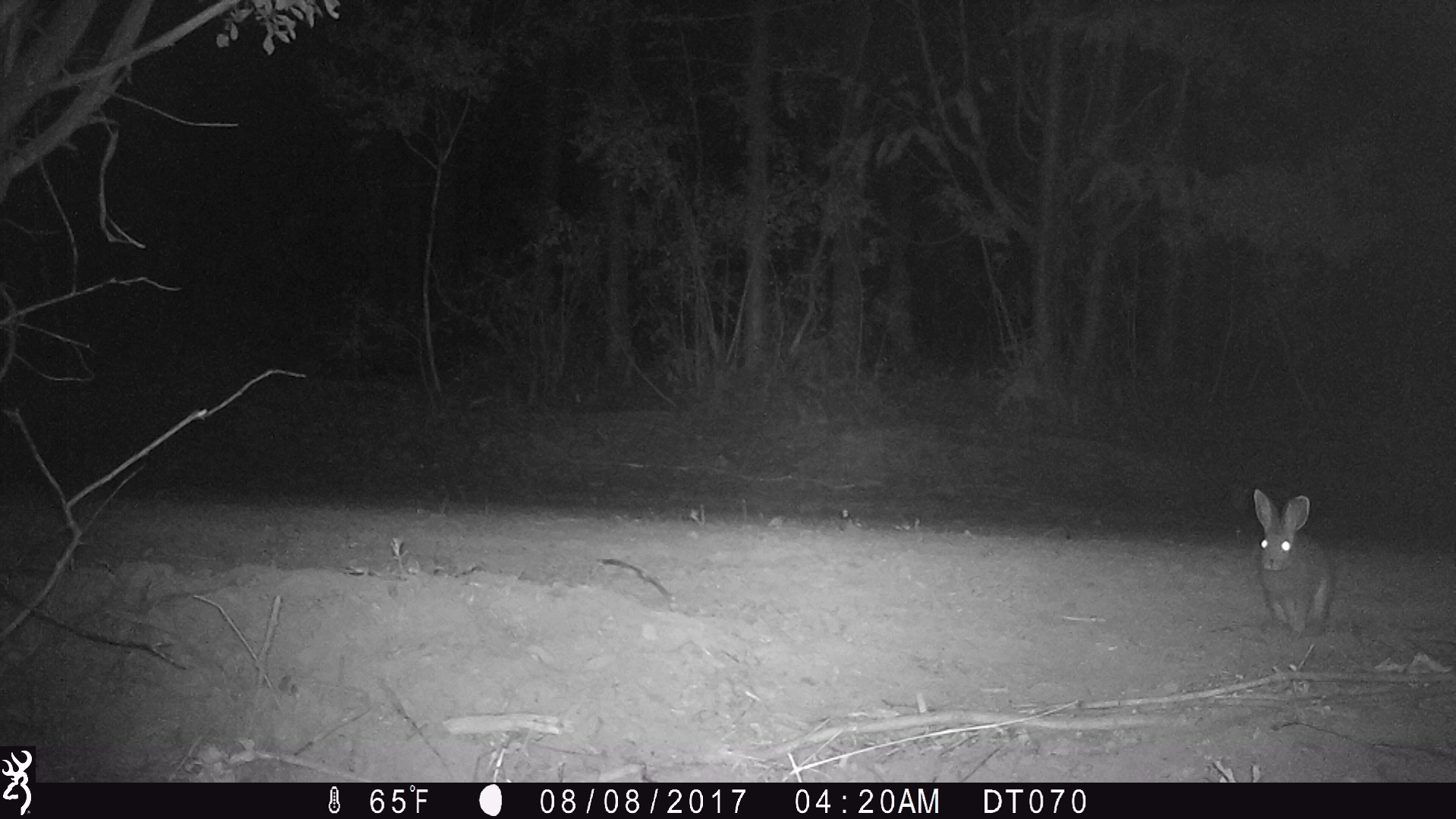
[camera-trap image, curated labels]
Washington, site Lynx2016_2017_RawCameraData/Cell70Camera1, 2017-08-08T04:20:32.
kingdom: Animalia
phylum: Chordata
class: Mammalia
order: Lagomorpha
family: Leporidae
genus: Lepus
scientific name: Lepus americanus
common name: snowshoe hare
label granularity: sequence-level